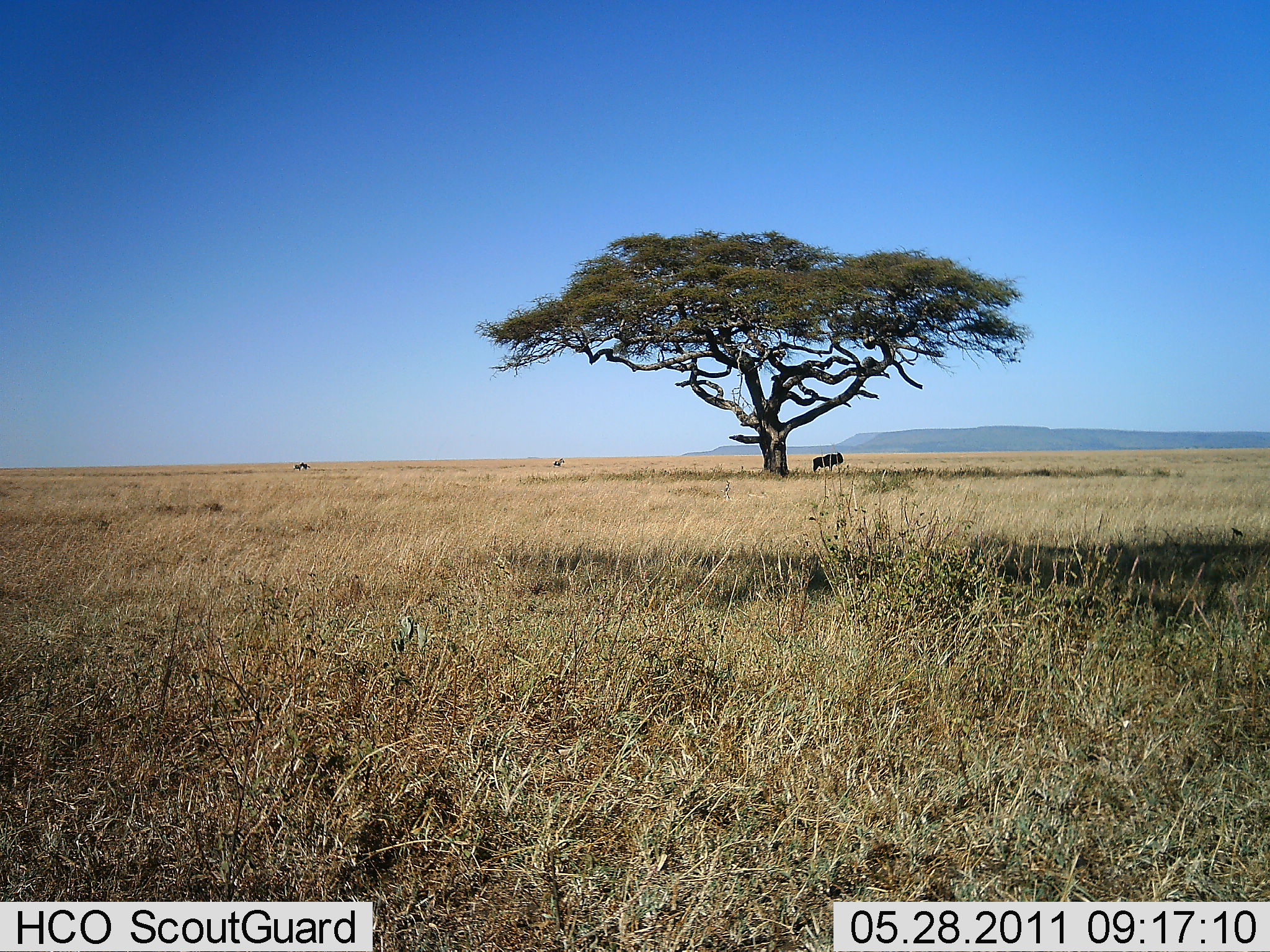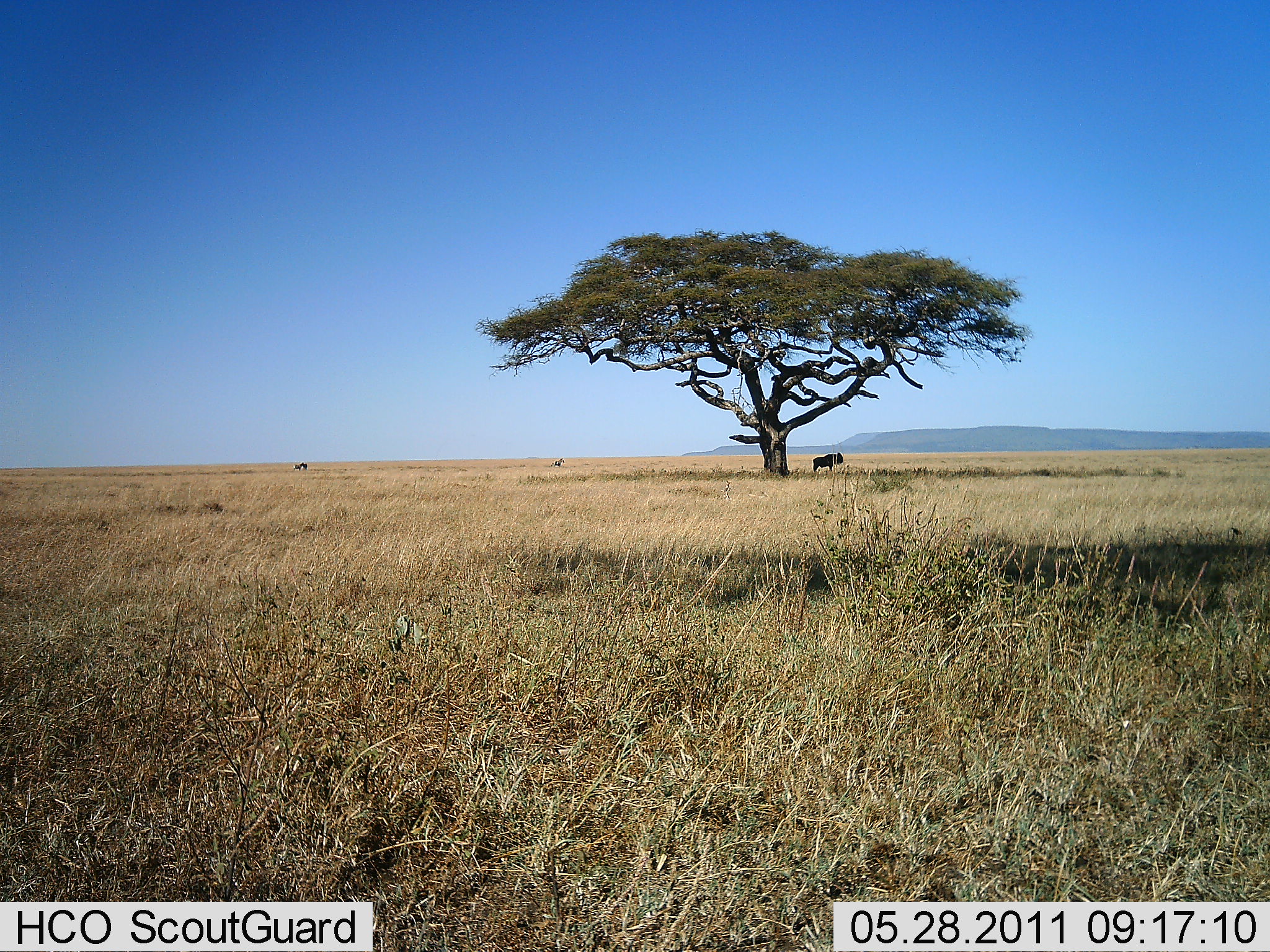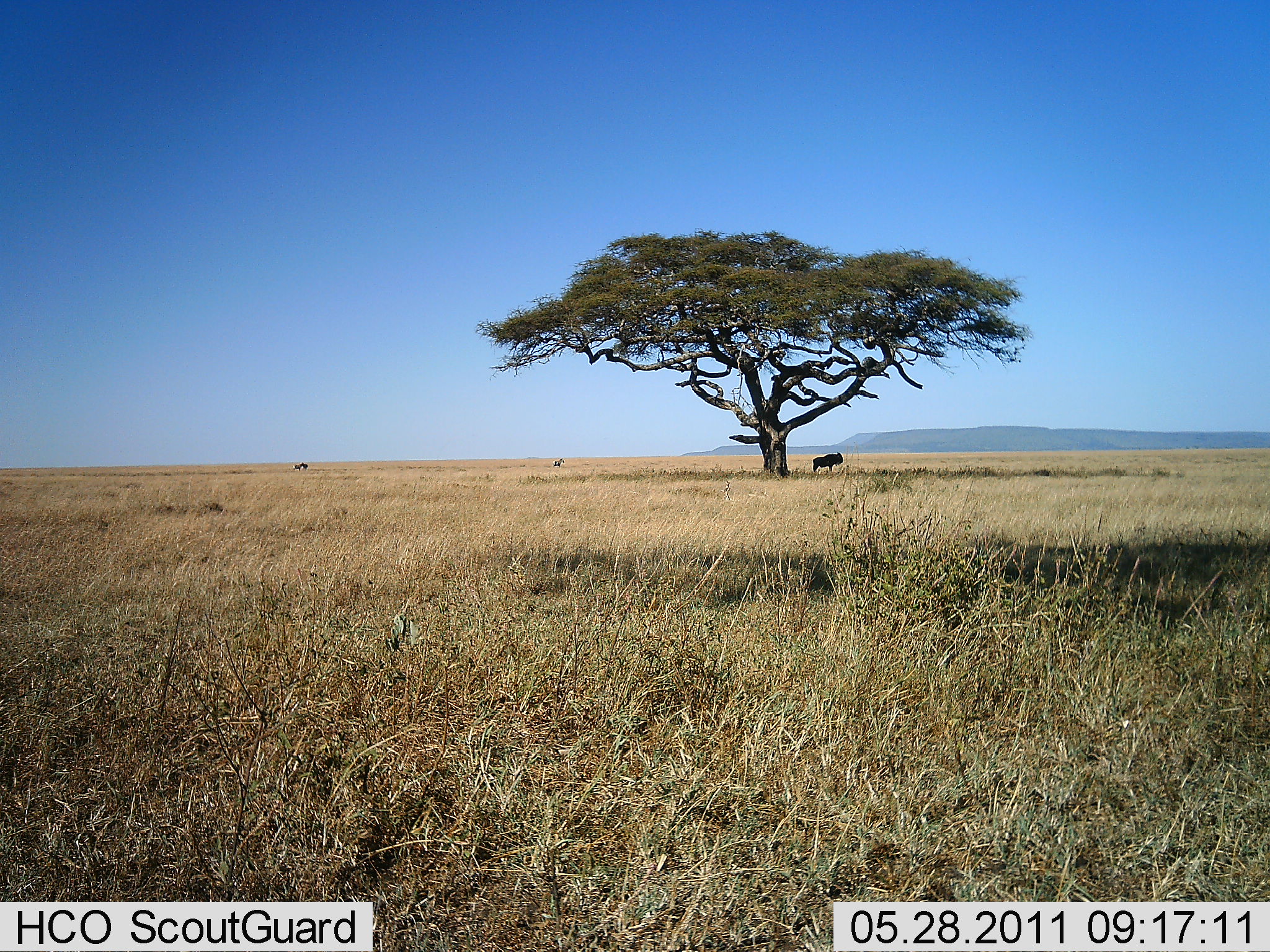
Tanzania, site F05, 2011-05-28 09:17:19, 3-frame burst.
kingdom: Animalia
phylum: Chordata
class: Mammalia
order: Artiodactyla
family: Bovidae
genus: Connochaetes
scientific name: Connochaetes taurinus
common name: blue wildebeest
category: wildebeest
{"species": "wildebeest (blue wildebeest) (Connochaetes taurinus)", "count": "1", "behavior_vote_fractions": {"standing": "85%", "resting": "15%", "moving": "0%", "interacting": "0%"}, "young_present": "0%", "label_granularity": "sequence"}